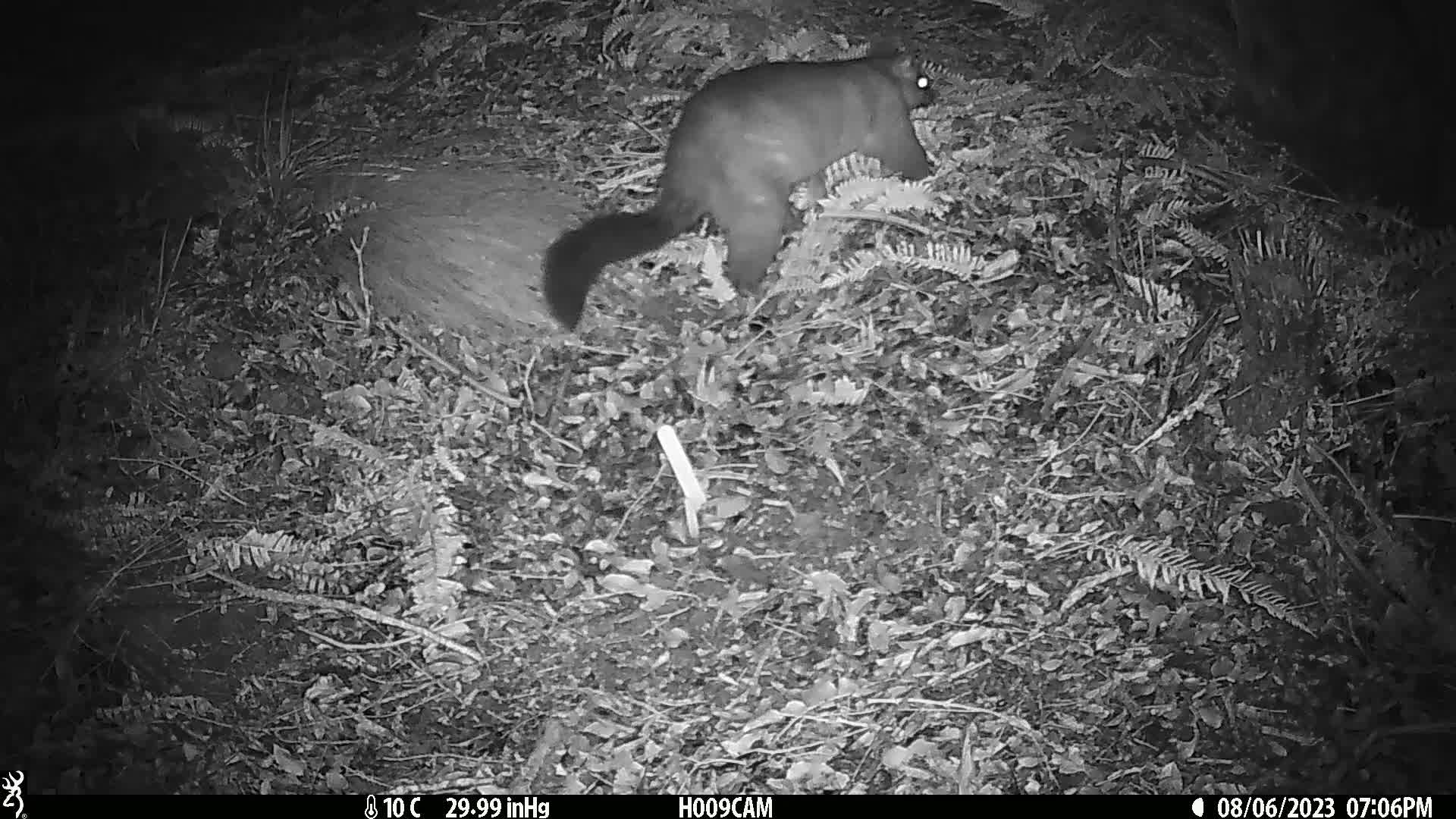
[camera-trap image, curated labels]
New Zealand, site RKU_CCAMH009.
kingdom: Animalia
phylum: Chordata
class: Mammalia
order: Diprotodontia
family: Phalangeridae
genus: Trichosurus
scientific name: Trichosurus vulpecula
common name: common brushtail possum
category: possum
Possum (common brushtail possum) (Trichosurus vulpecula).